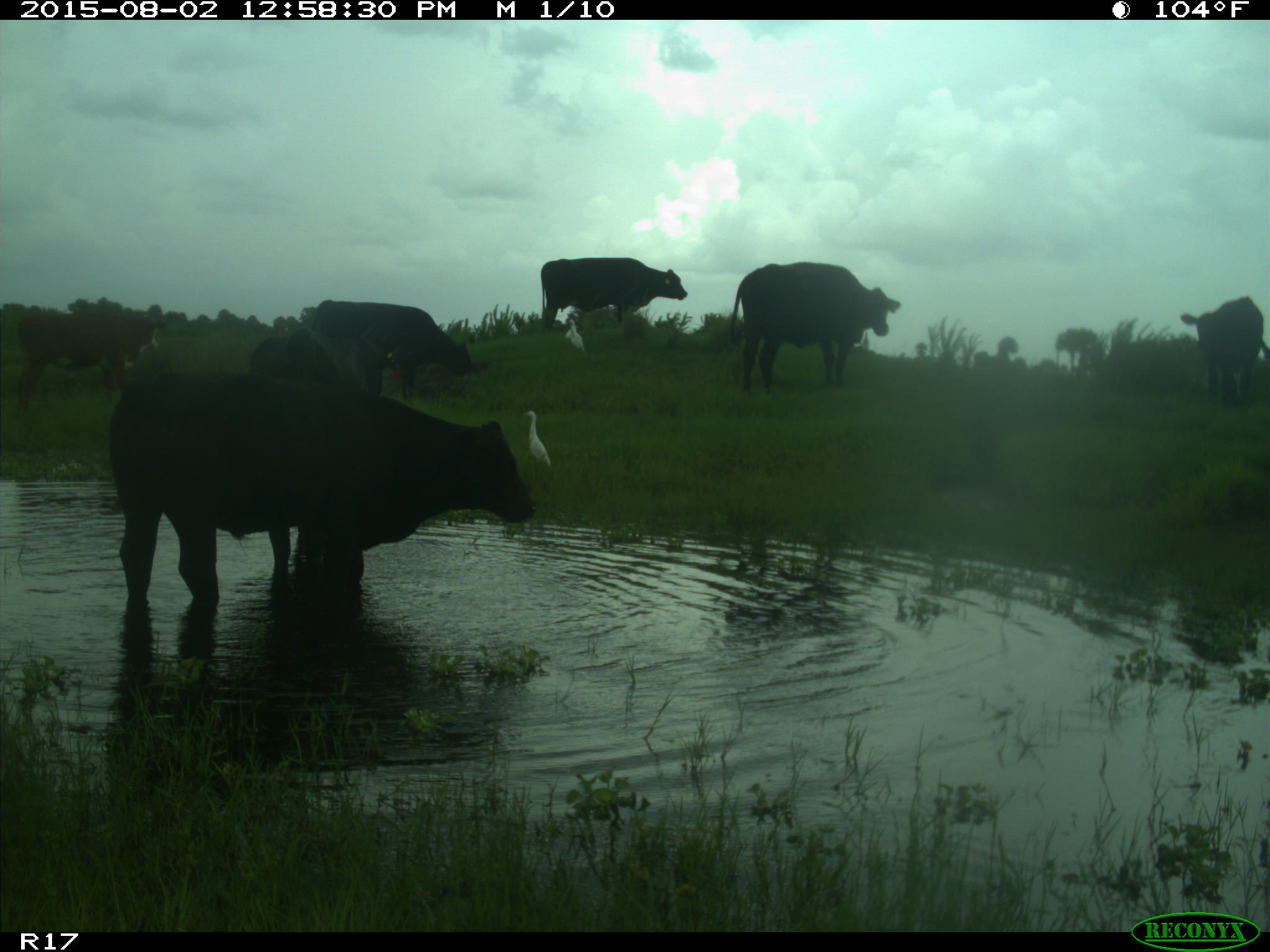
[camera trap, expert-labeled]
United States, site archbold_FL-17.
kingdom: Animalia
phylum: Chordata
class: Mammalia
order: Artiodactyla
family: Bovidae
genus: Bos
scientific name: Bos taurus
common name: domestic cow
Bos taurus (domestic cow).